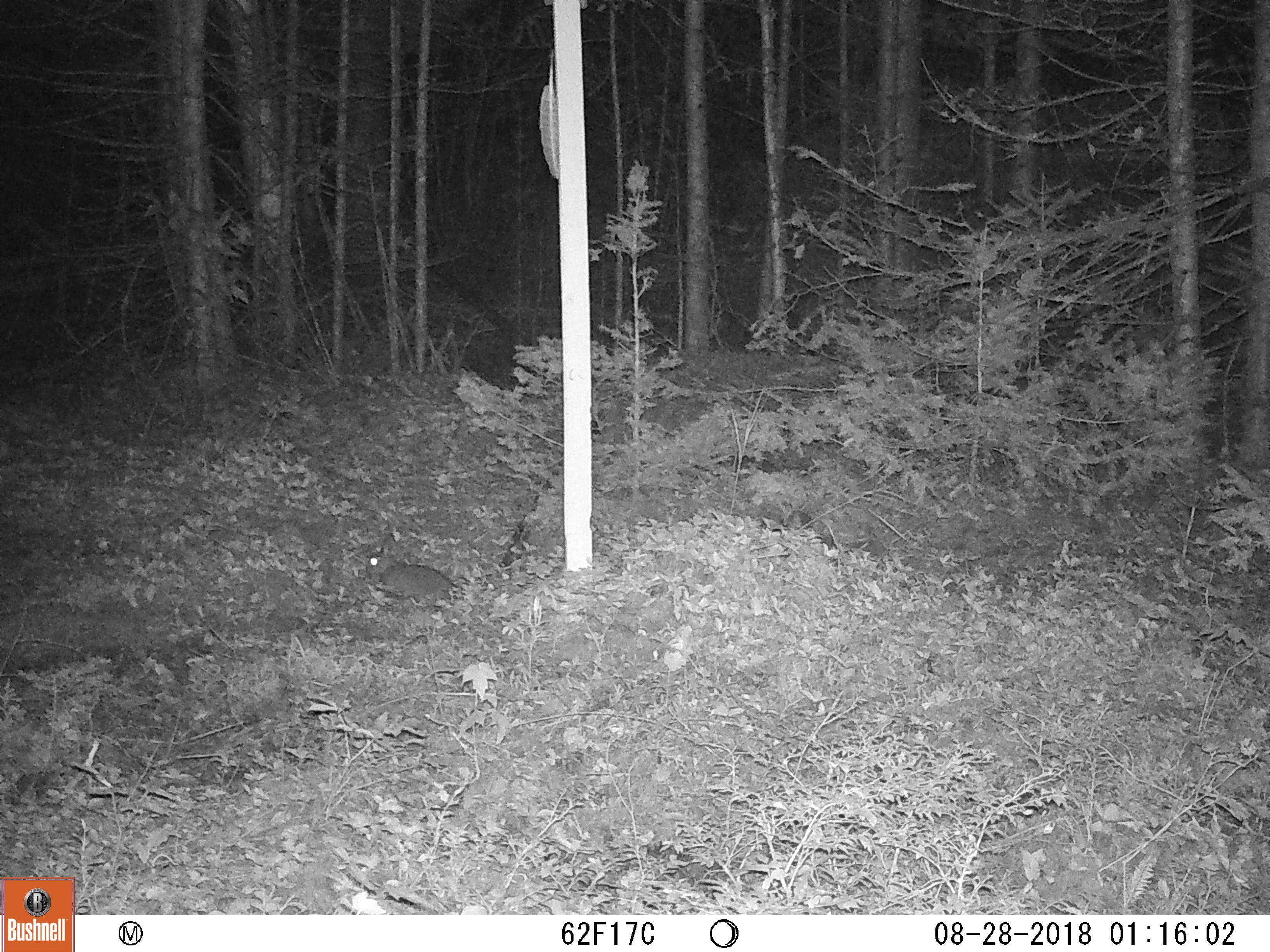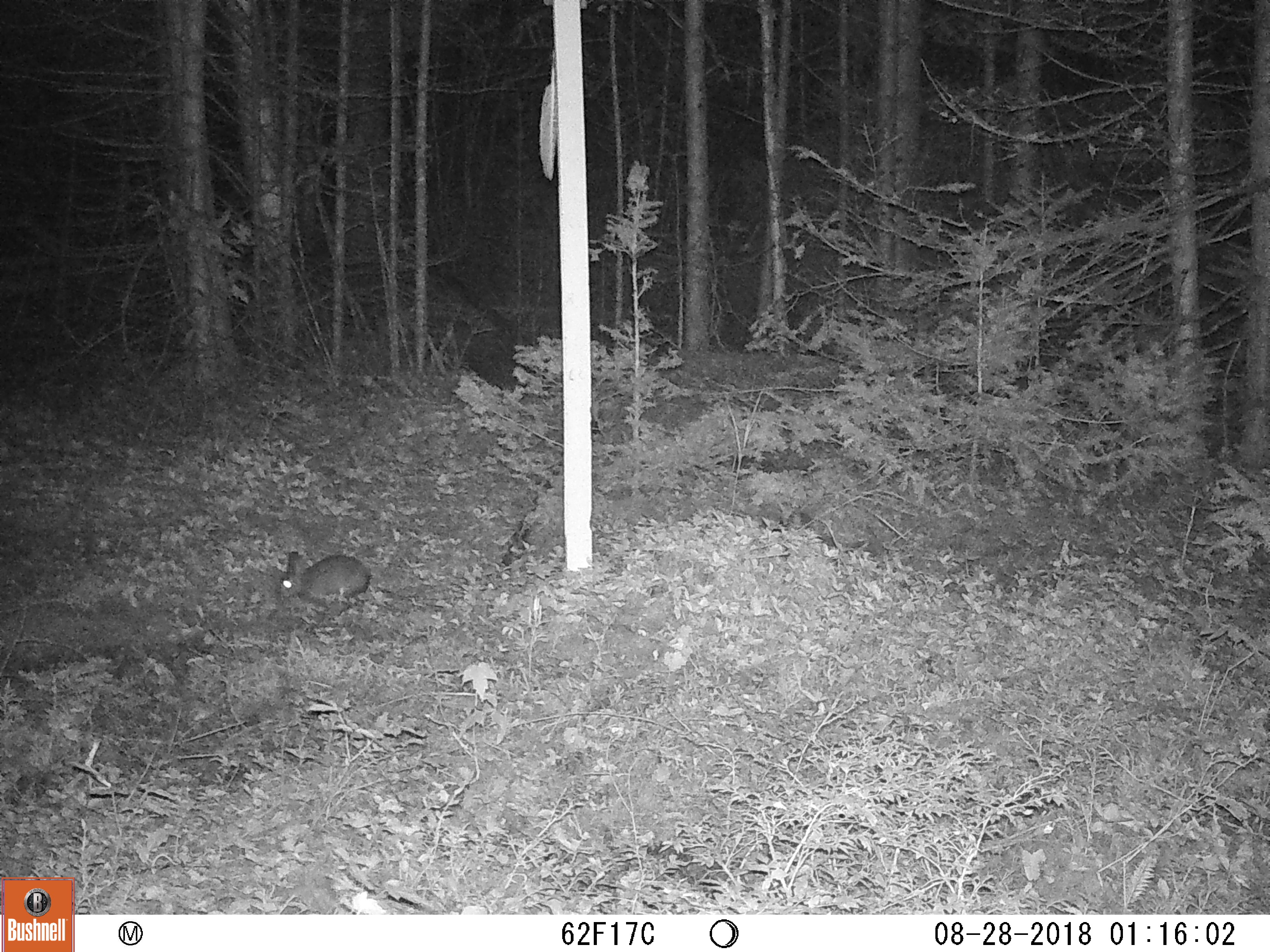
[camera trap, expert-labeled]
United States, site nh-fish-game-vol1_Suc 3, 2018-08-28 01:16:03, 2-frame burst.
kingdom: Animalia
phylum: Chordata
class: Mammalia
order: Lagomorpha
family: Leporidae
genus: Lepus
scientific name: Lepus americanus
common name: snowshoe hare